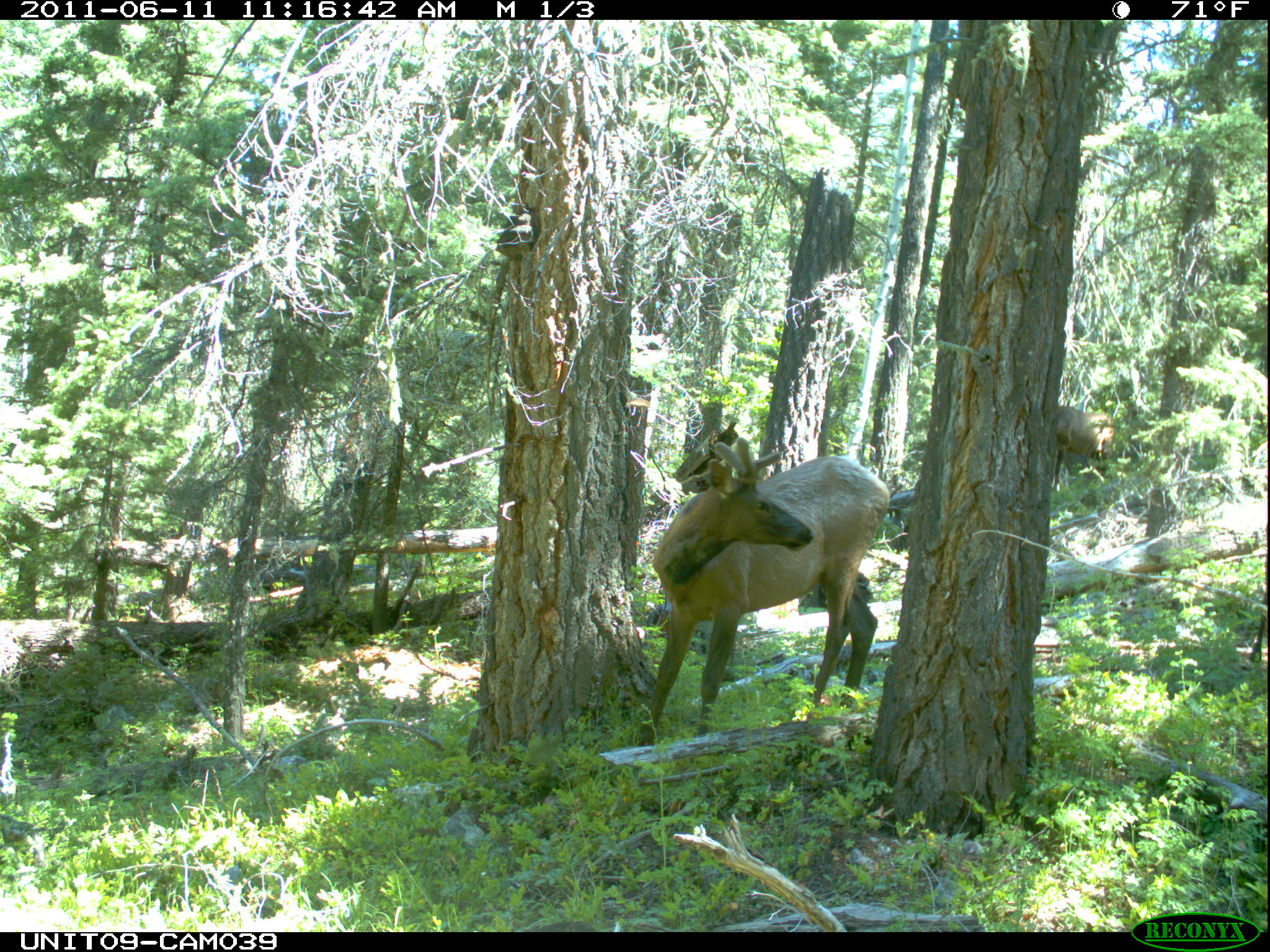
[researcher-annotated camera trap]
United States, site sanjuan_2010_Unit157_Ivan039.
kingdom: Animalia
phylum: Chordata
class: Mammalia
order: Artiodactyla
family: Cervidae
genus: Cervus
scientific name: Cervus elaphus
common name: red deer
Cervus elaphus (red deer).